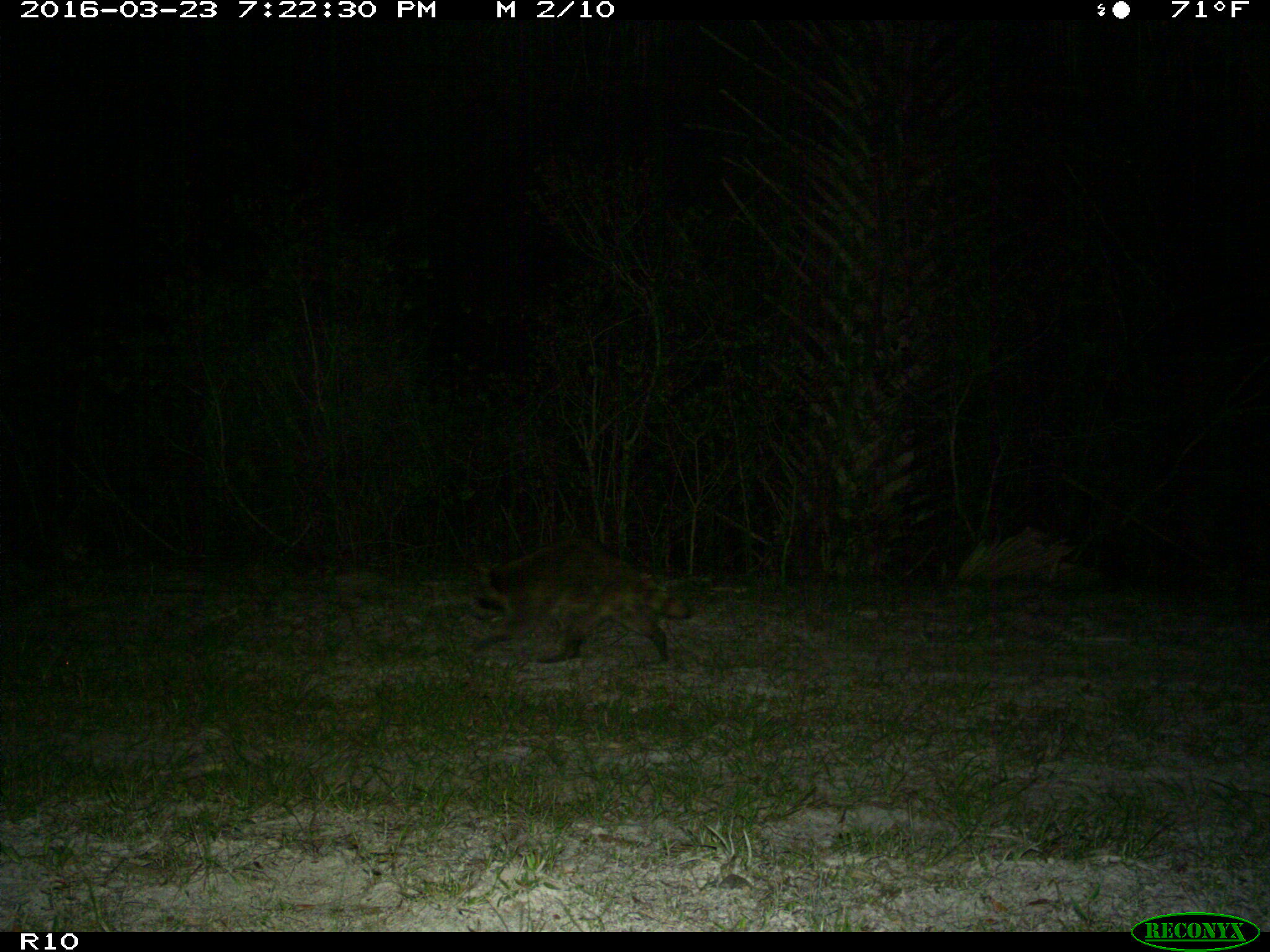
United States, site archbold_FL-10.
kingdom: Animalia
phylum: Chordata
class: Mammalia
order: Carnivora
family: Procyonidae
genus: Procyon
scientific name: Procyon lotor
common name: common raccoon